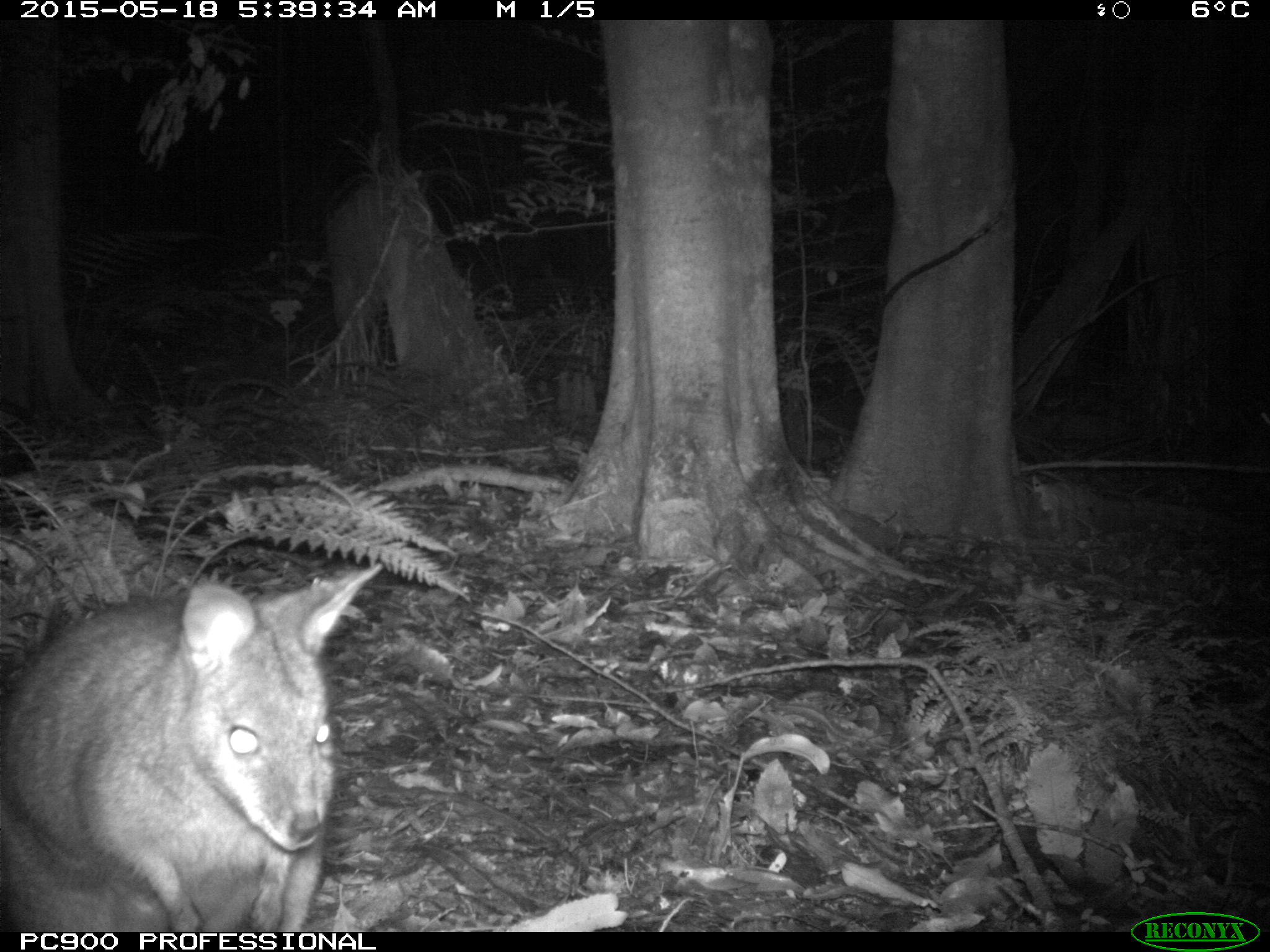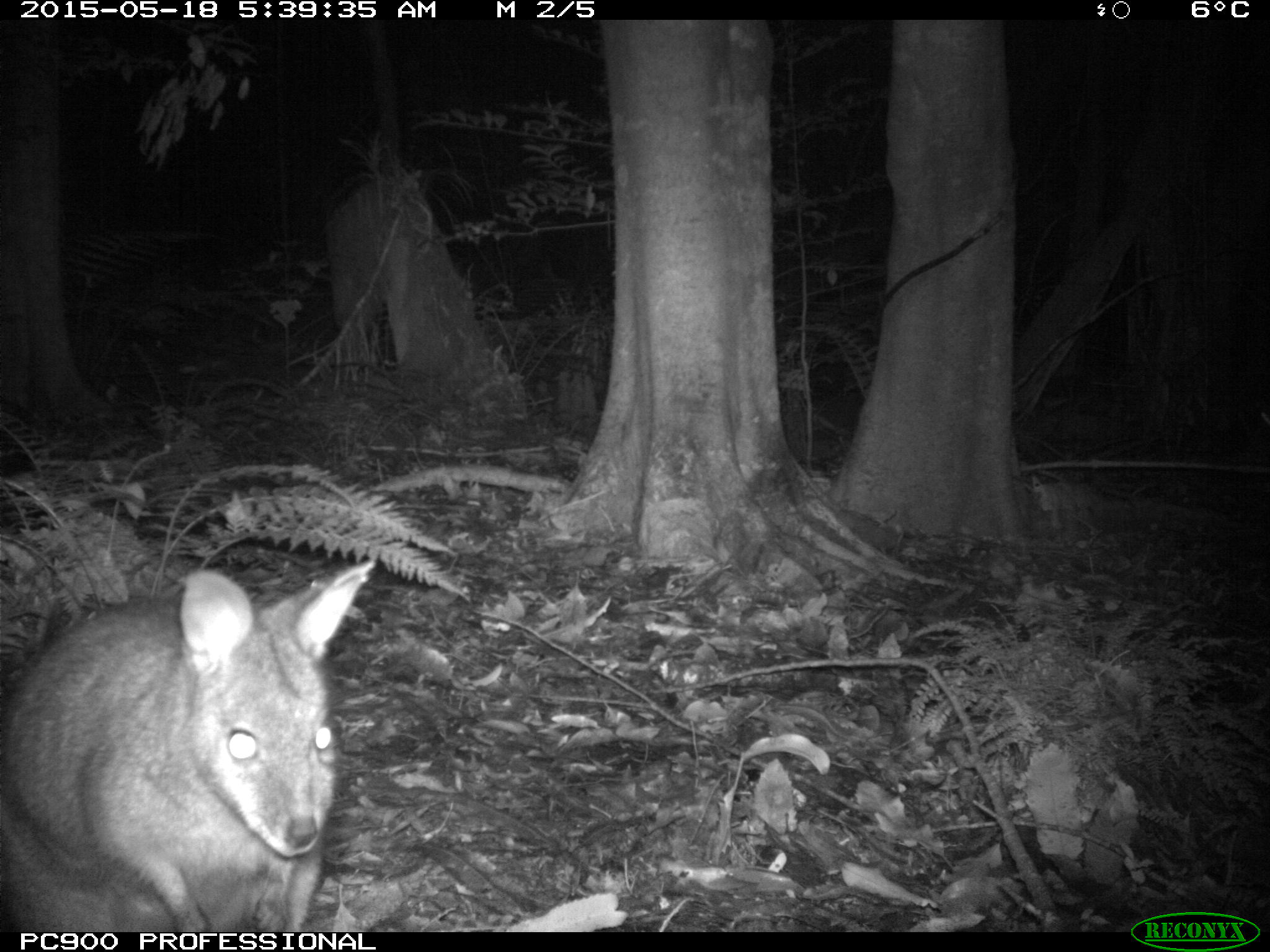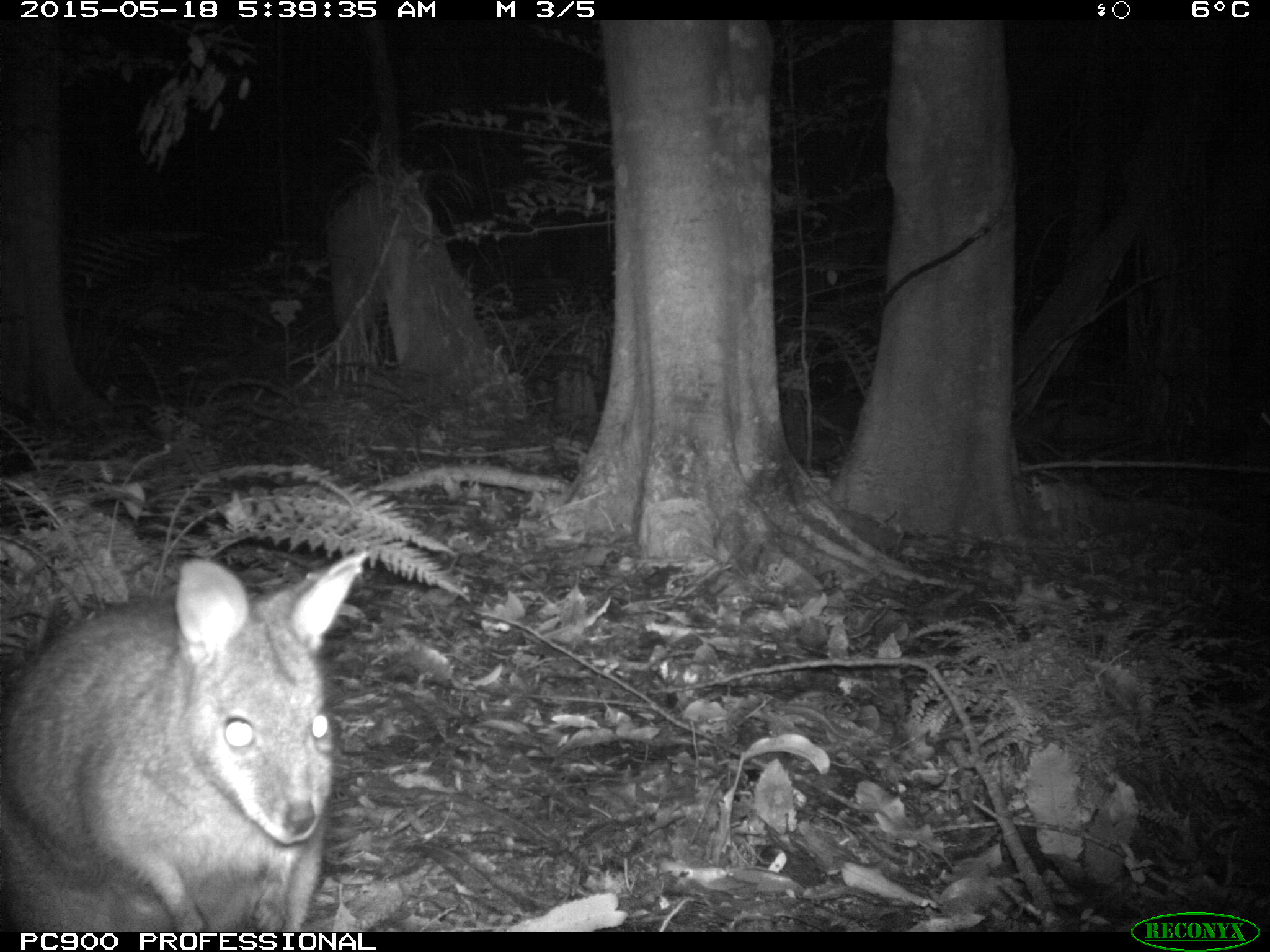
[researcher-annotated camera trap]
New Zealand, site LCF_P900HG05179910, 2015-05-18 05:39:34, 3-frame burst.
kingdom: Animalia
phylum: Chordata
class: Mammalia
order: Diprotodontia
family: Macropodidae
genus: Notamacropus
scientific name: Notamacropus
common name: wallaby